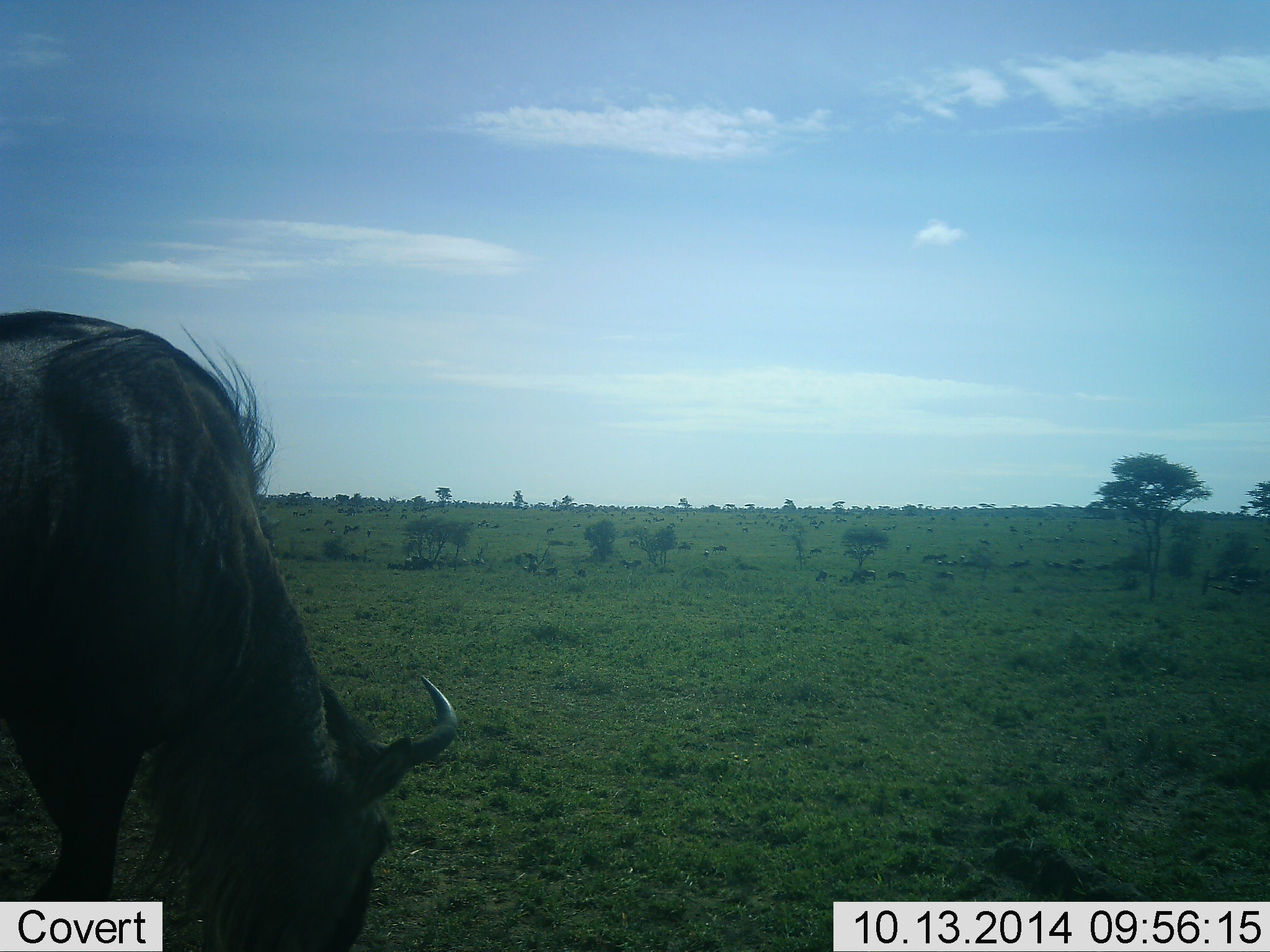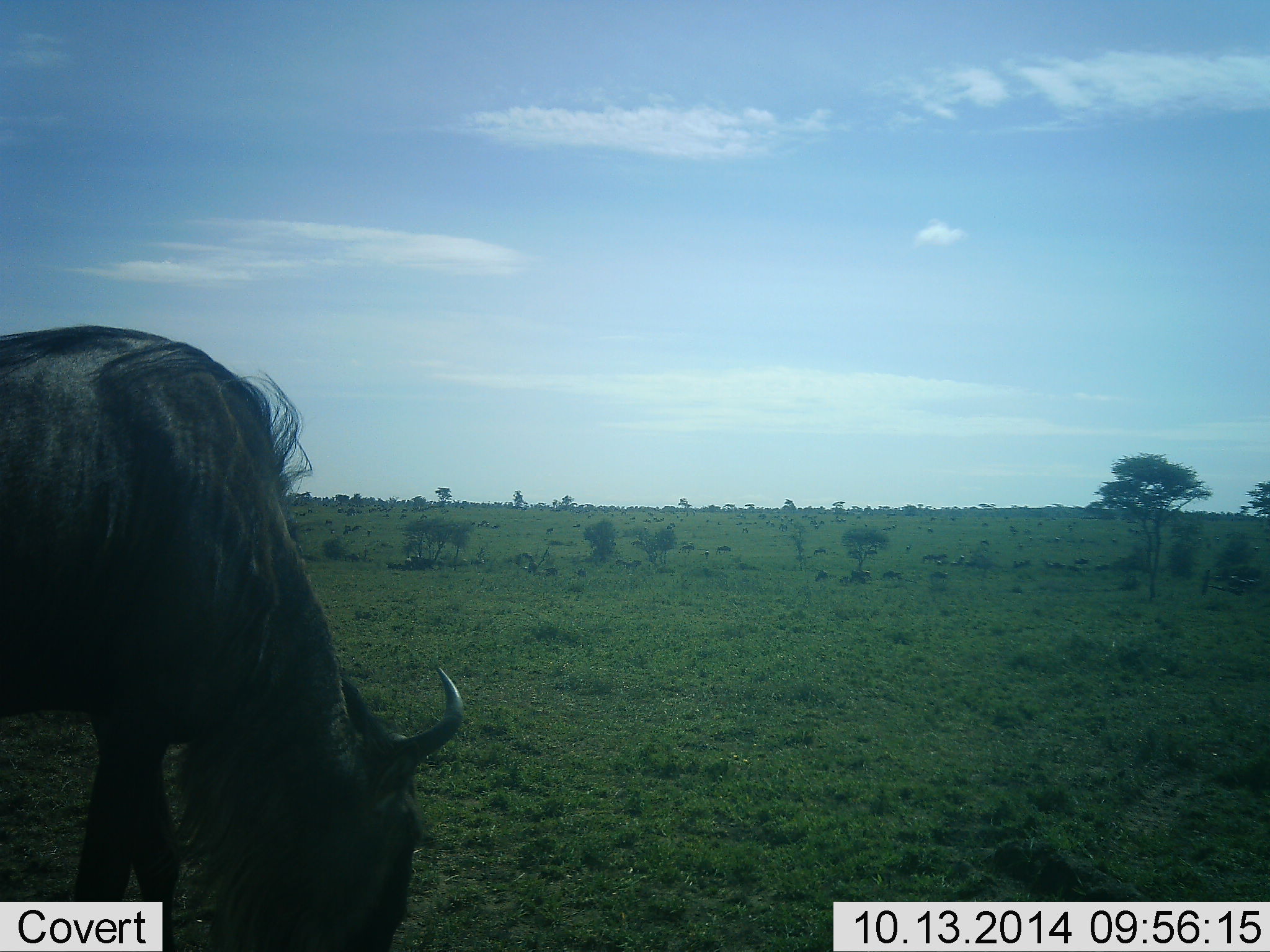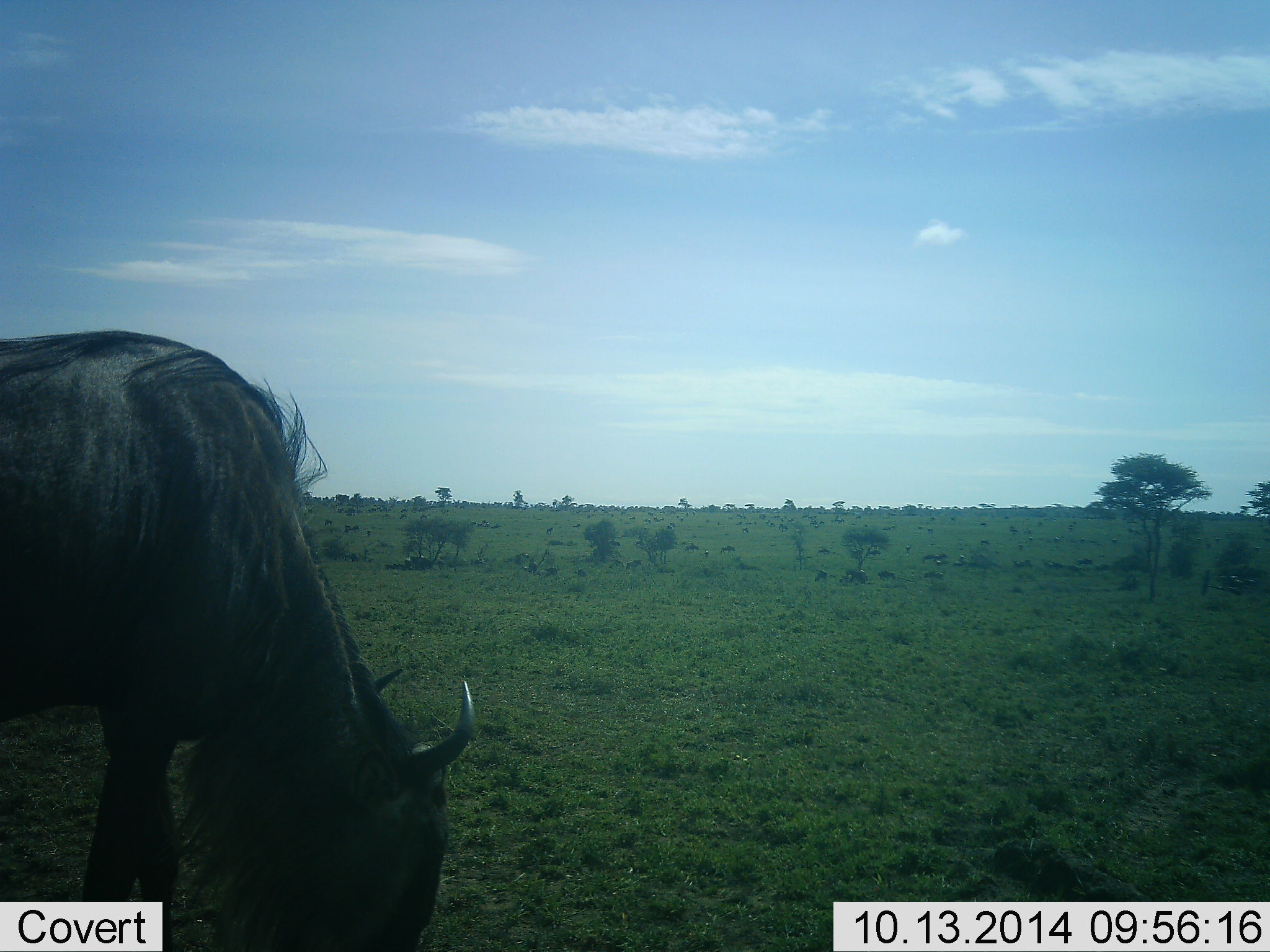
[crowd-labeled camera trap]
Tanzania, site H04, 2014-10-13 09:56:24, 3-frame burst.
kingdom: Animalia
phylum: Chordata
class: Mammalia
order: Artiodactyla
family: Bovidae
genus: Connochaetes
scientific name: Connochaetes taurinus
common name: blue wildebeest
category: wildebeest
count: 1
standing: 10%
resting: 10%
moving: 20%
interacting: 0%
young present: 0%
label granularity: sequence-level